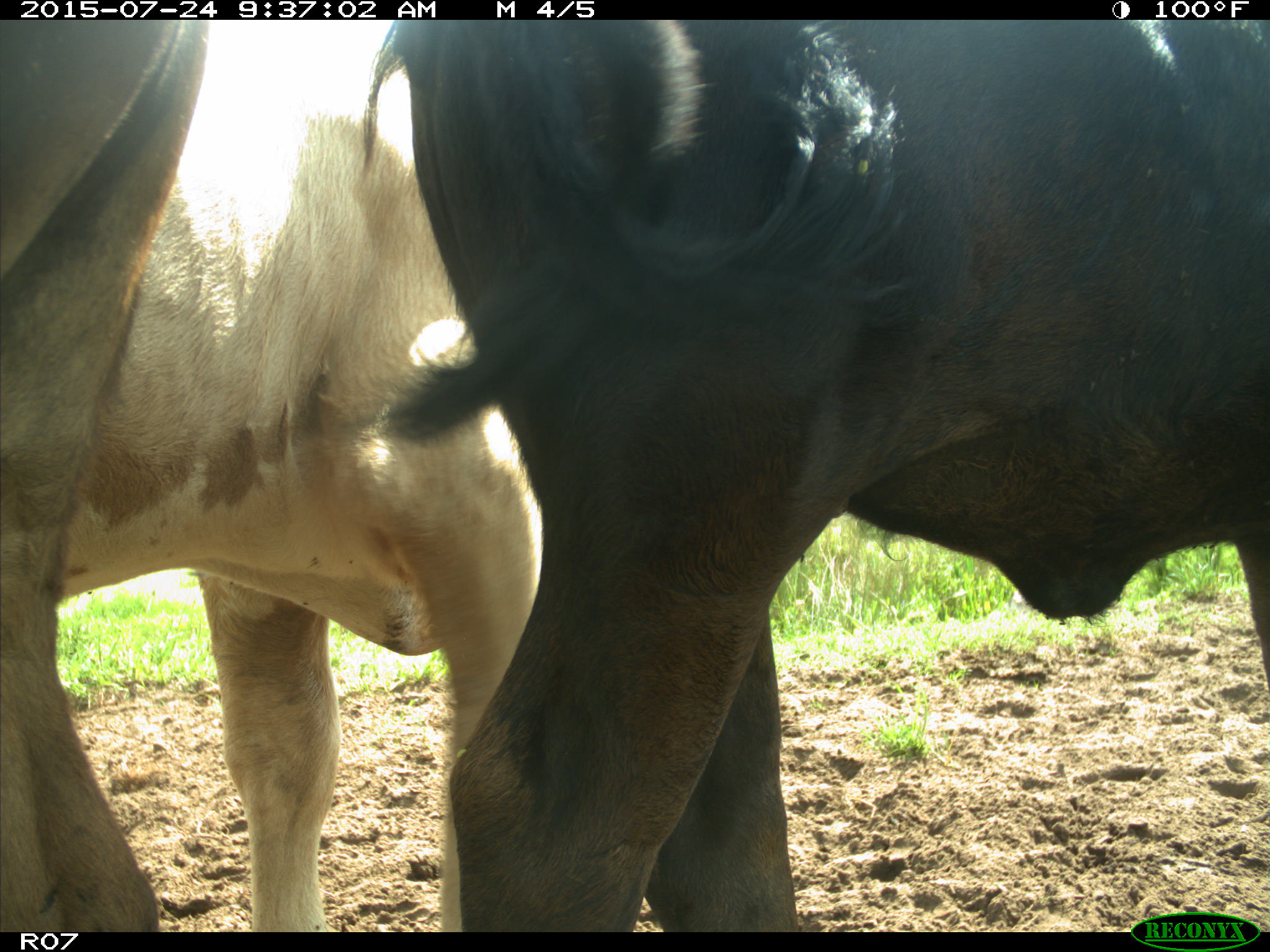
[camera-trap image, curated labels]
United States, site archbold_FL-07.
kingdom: Animalia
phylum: Chordata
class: Mammalia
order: Artiodactyla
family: Bovidae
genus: Bos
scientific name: Bos taurus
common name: domestic cow